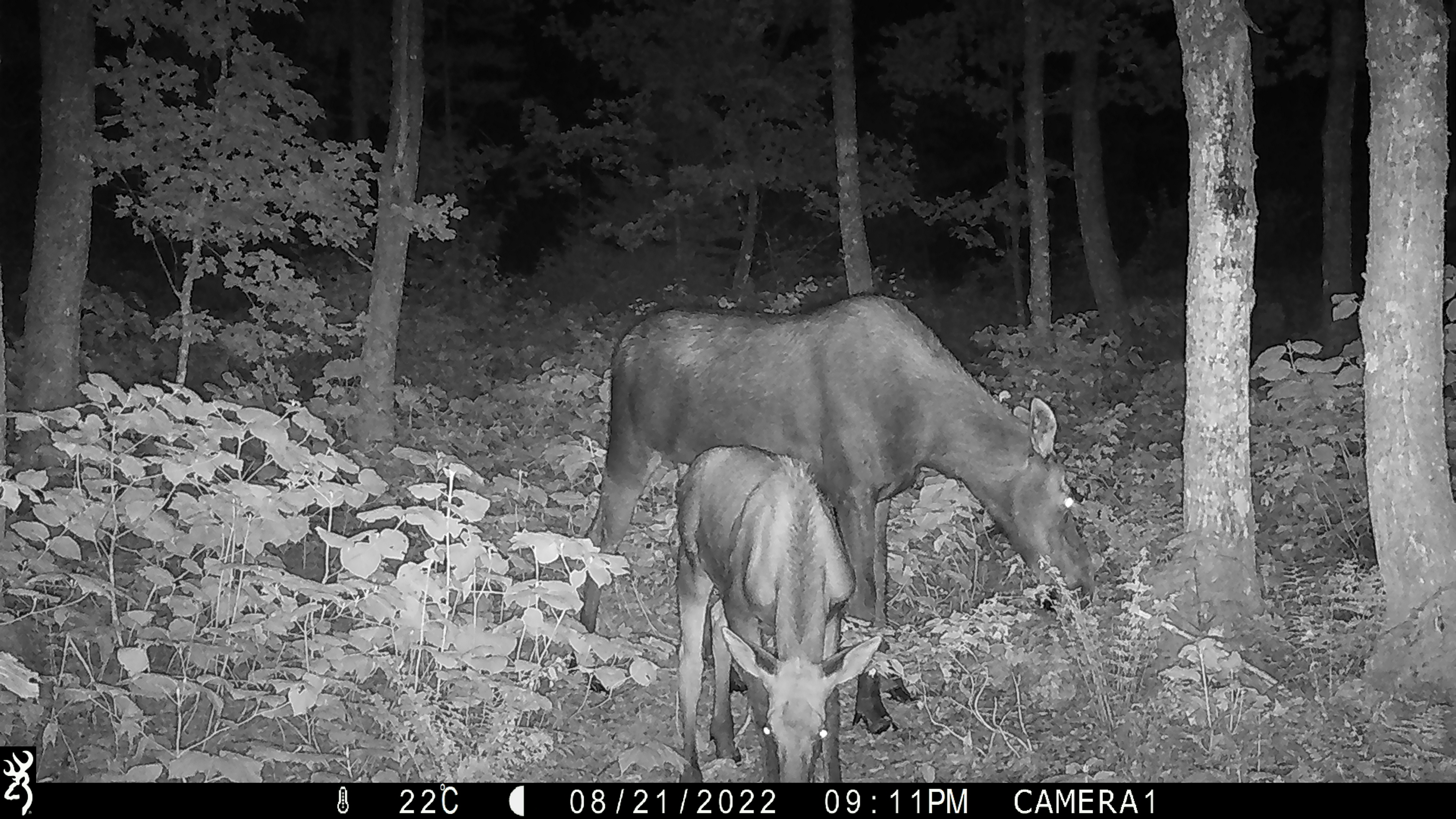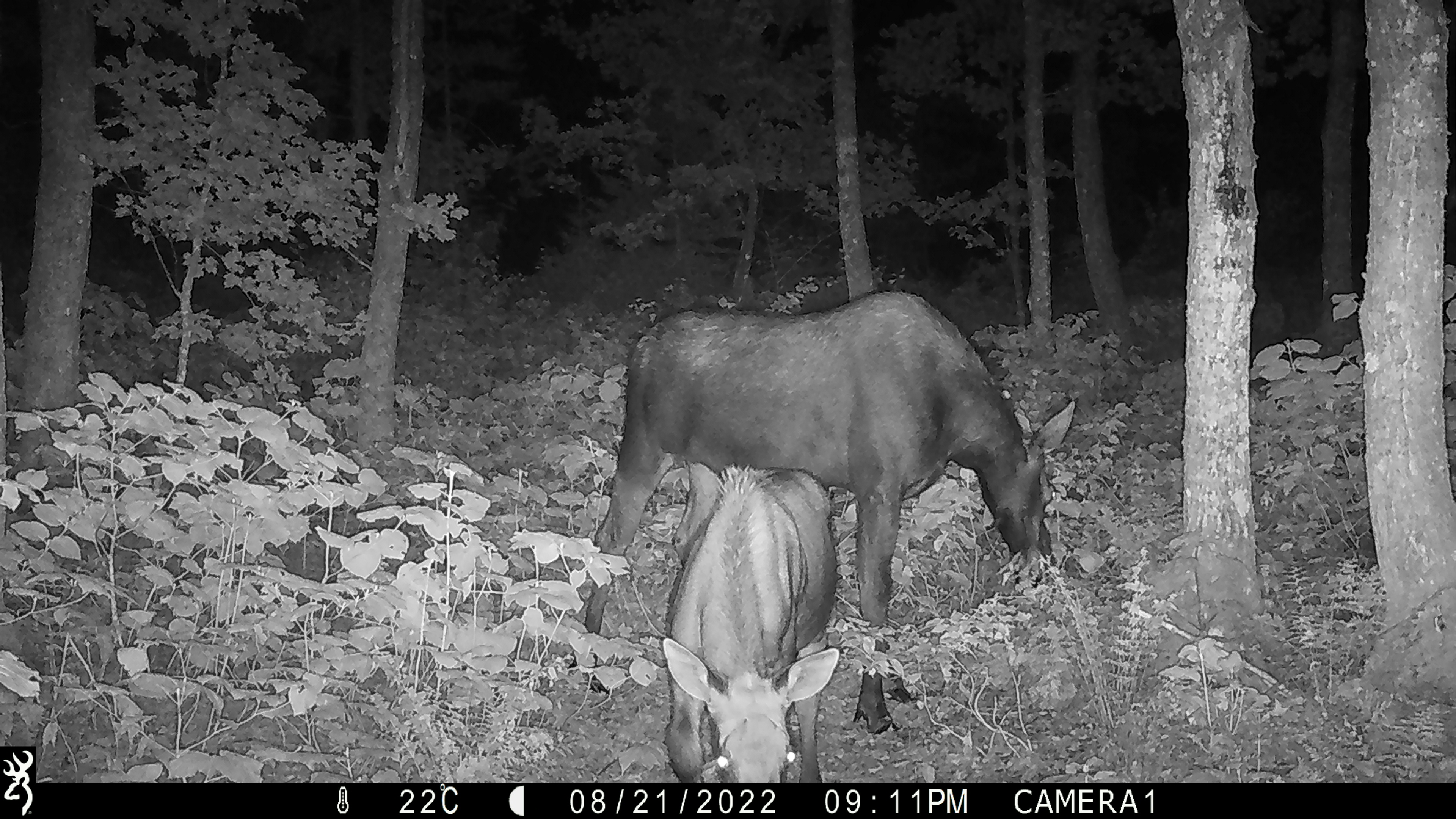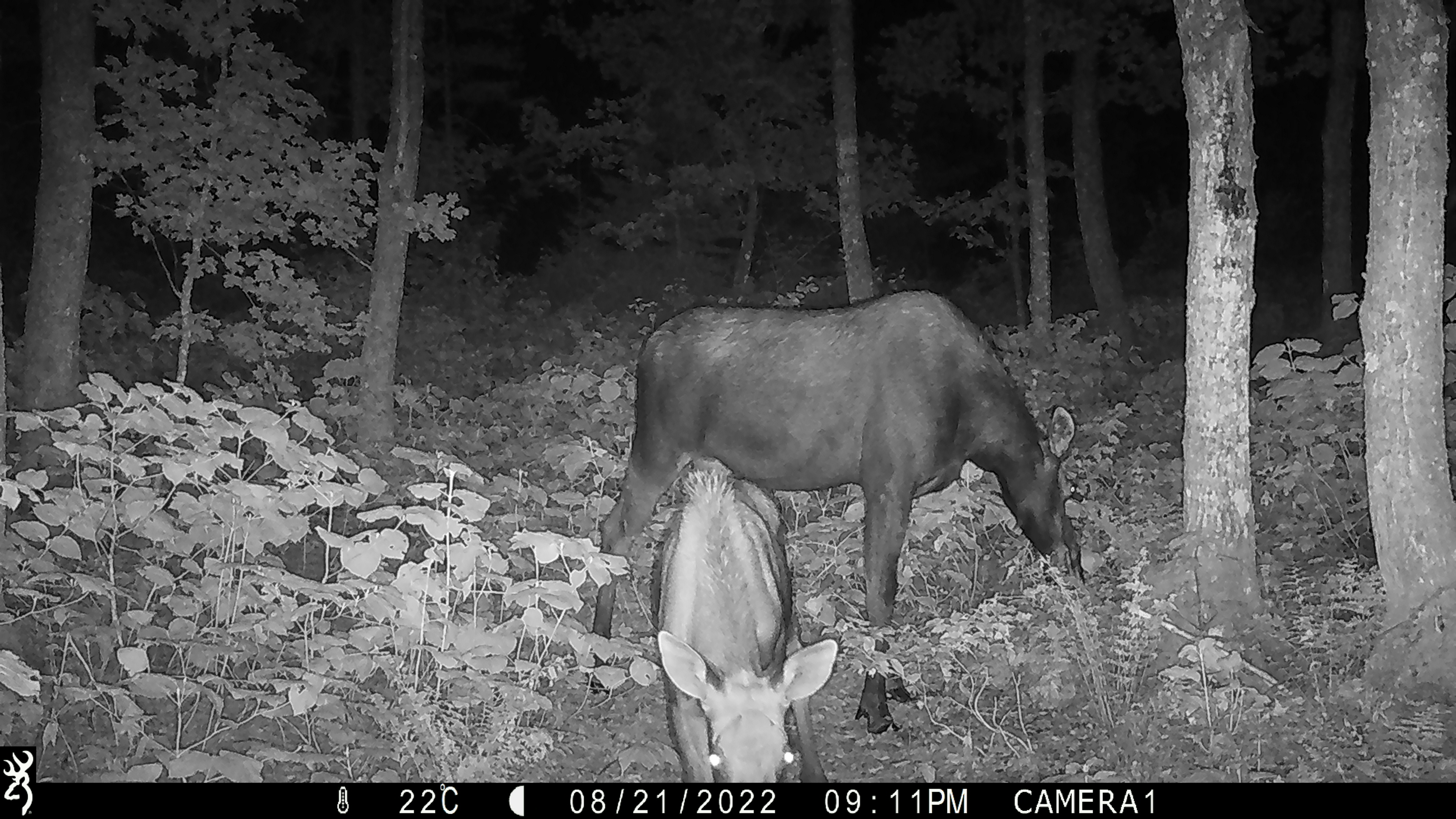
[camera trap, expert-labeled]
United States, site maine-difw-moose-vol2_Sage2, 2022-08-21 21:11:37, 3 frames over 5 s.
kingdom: Animalia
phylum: Chordata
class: Mammalia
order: Artiodactyla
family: Cervidae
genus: Alces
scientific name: Alces alces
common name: moose